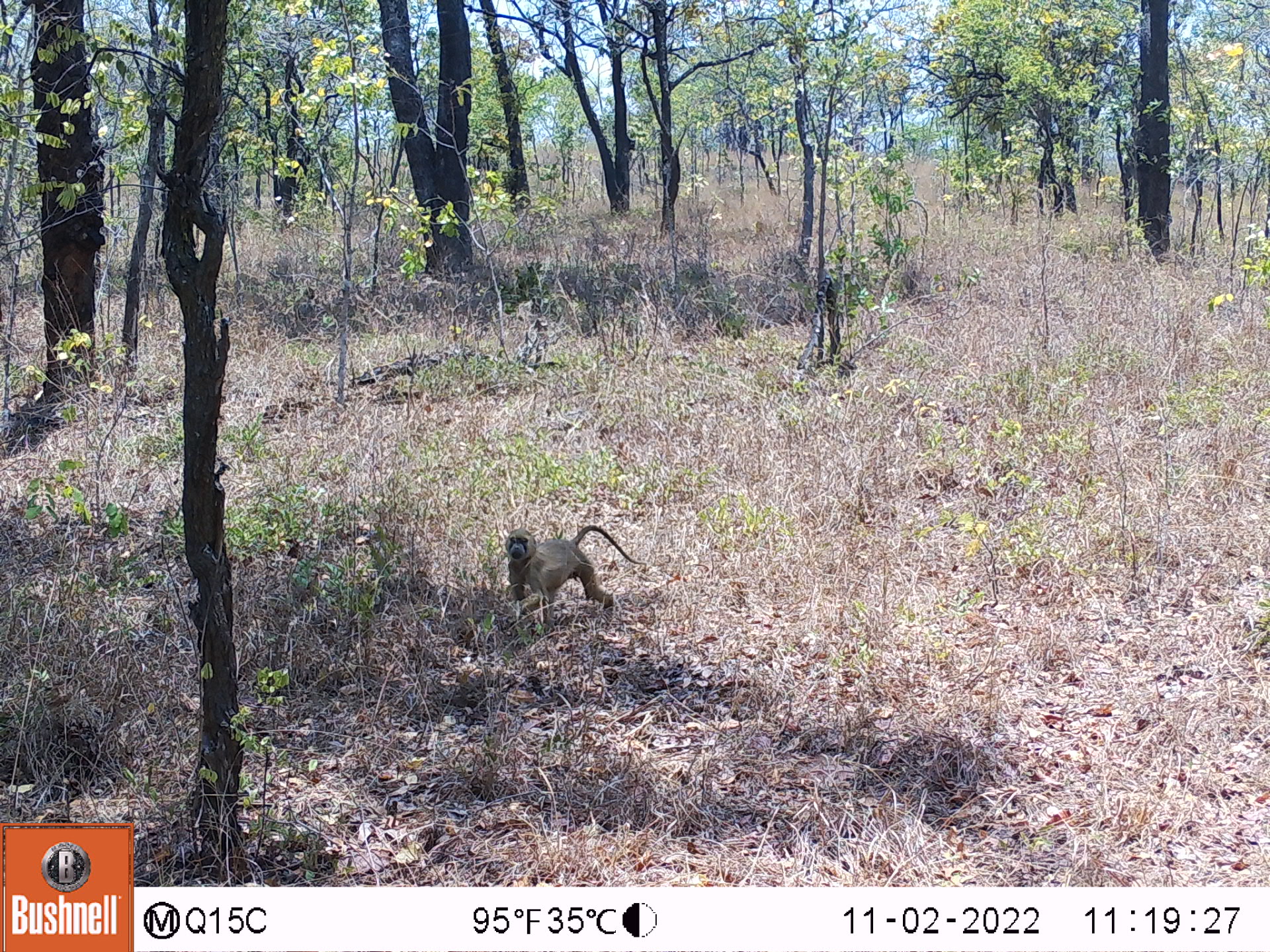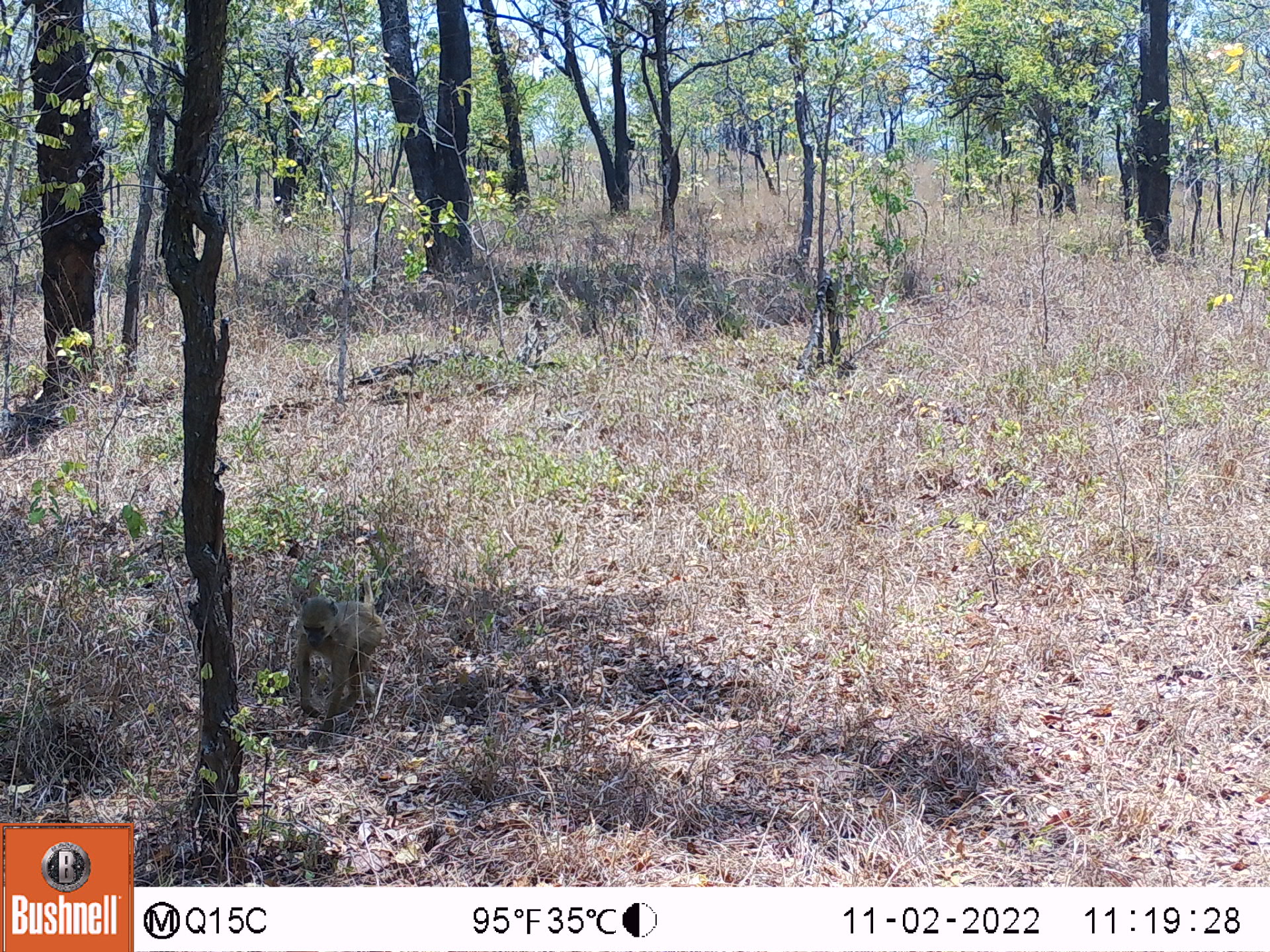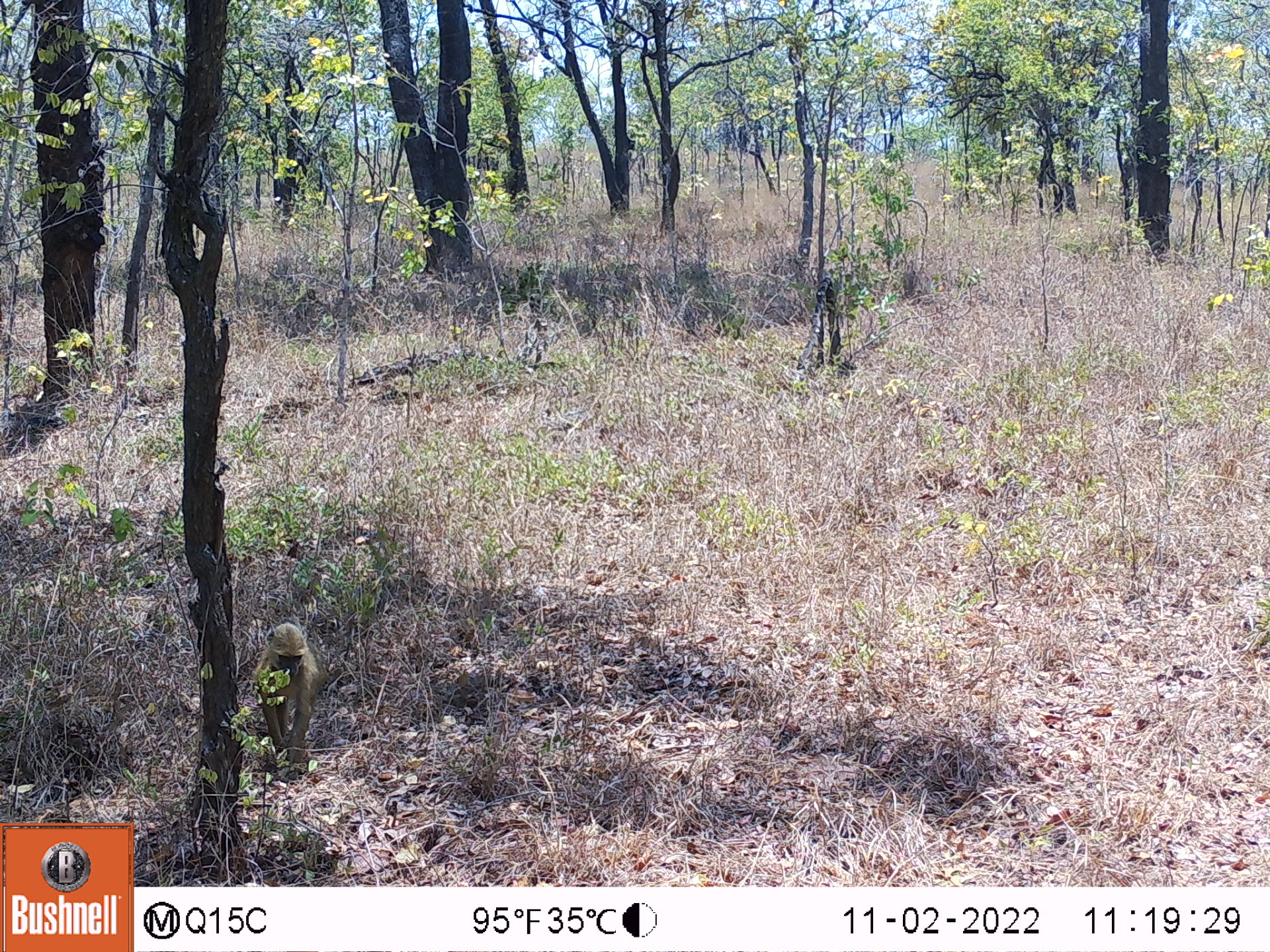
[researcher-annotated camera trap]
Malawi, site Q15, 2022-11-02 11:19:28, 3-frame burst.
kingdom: Animalia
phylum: Chordata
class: Mammalia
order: Primates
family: Cercopithecidae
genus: Papio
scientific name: Papio cynocephalus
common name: yellow baboon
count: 1